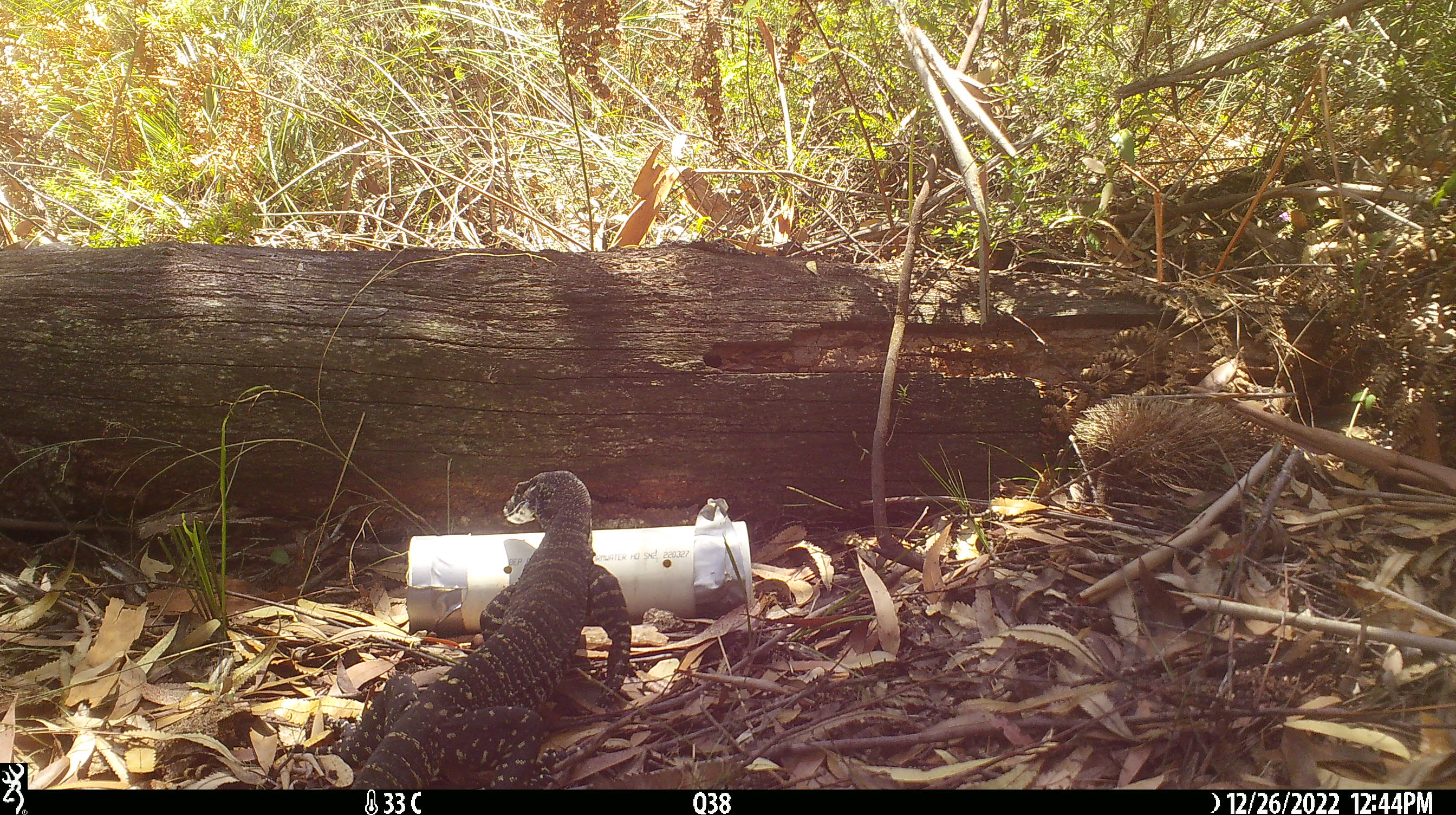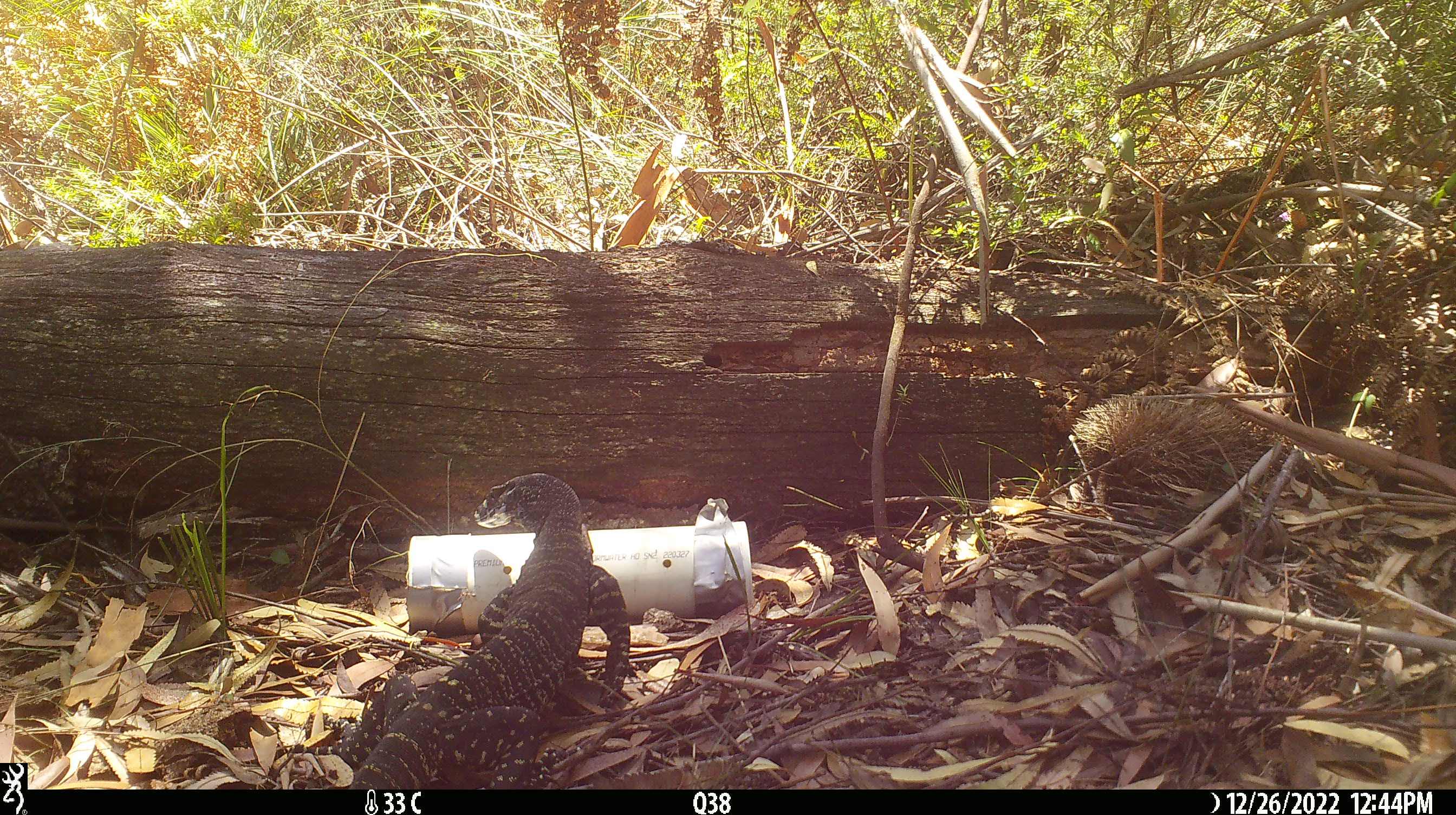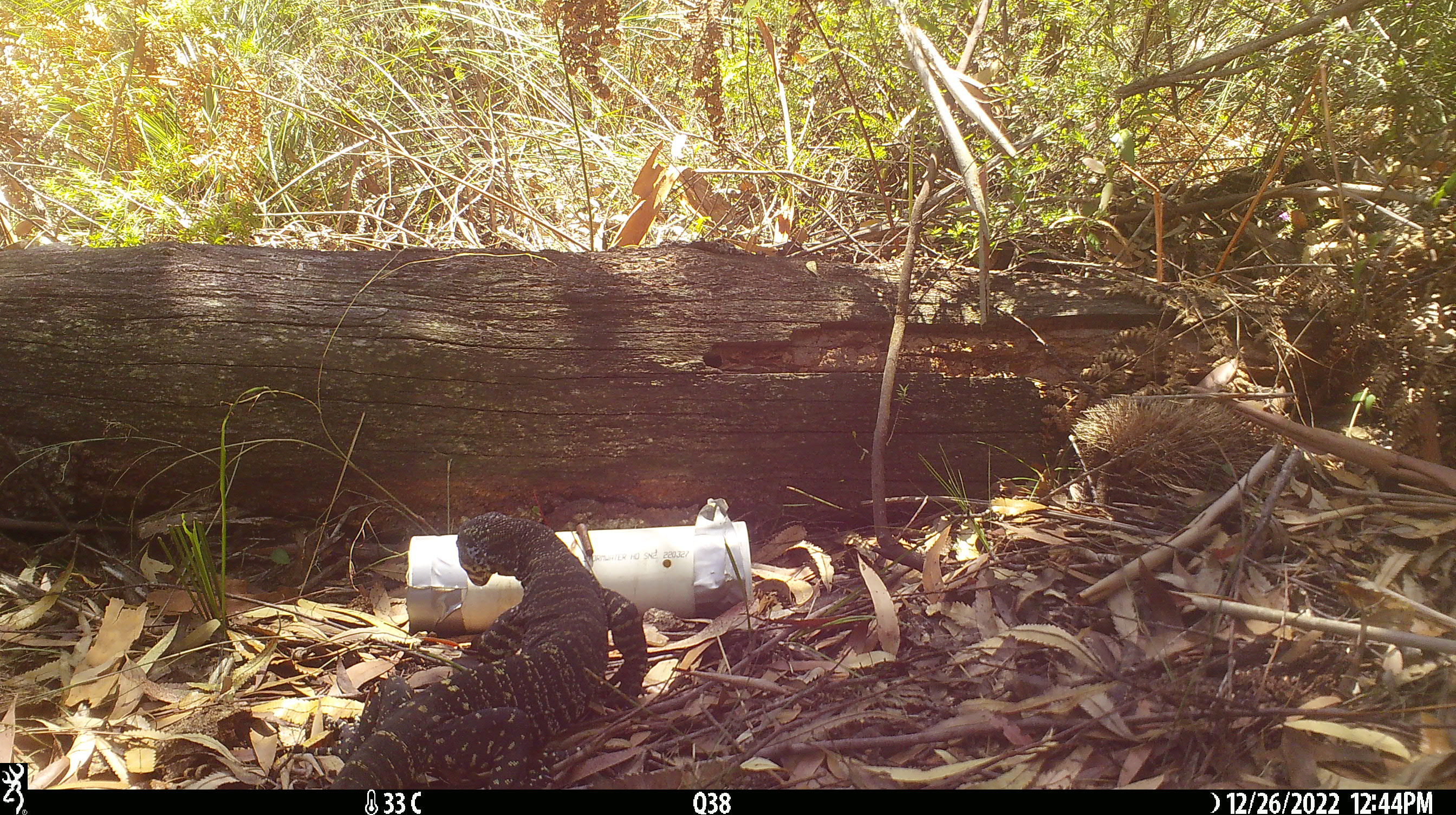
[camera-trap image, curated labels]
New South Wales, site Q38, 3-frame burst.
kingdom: Animalia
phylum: Chordata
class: Reptilia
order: Squamata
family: Varanidae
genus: Varanus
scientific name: Varanus varius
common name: lace monitor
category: goanna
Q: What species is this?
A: Goanna (lace monitor) (Varanus varius).